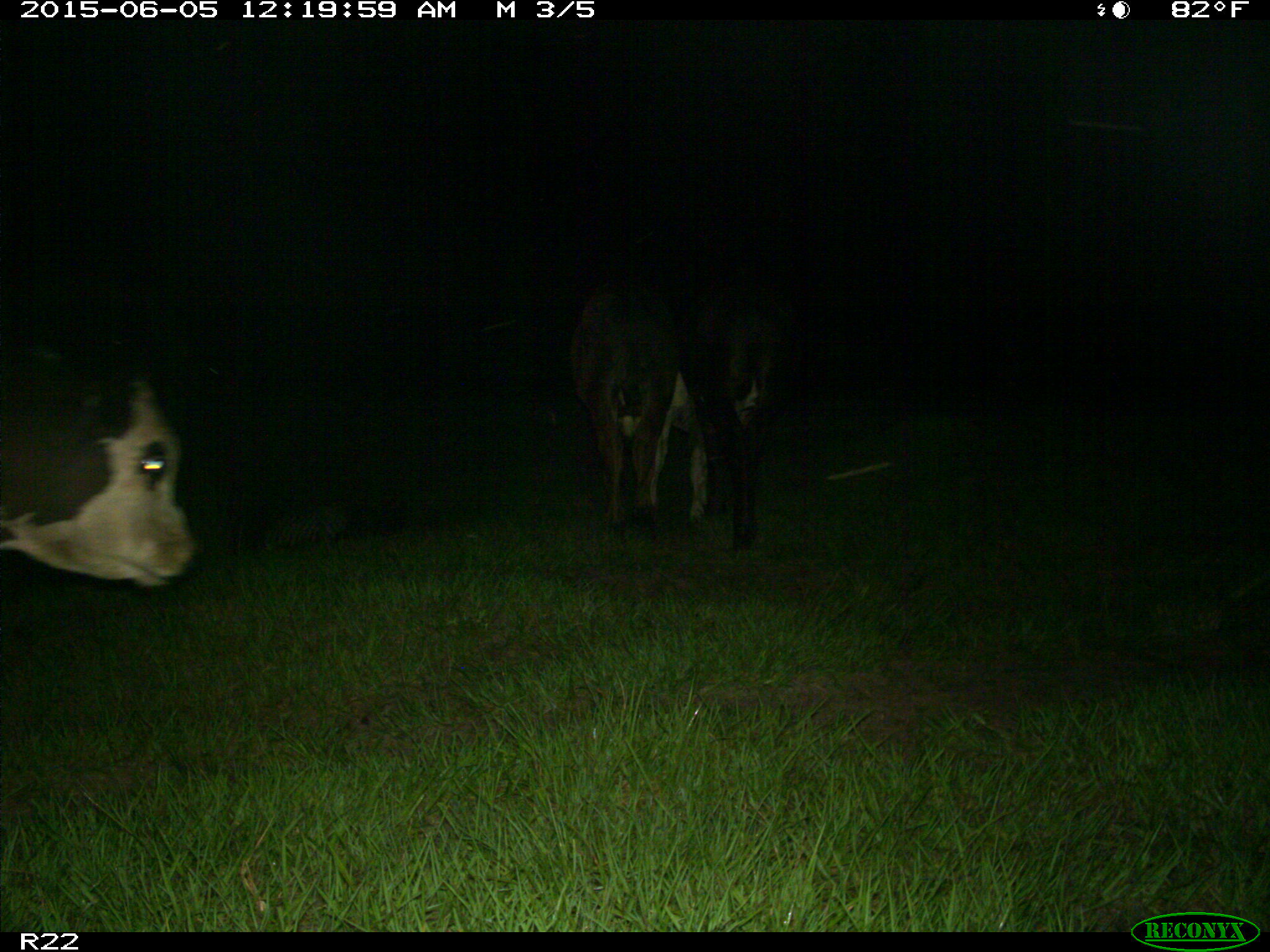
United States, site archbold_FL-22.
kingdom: Animalia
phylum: Chordata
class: Mammalia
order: Artiodactyla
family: Bovidae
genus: Bos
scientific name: Bos taurus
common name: domestic cow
Bos taurus (domestic cow).